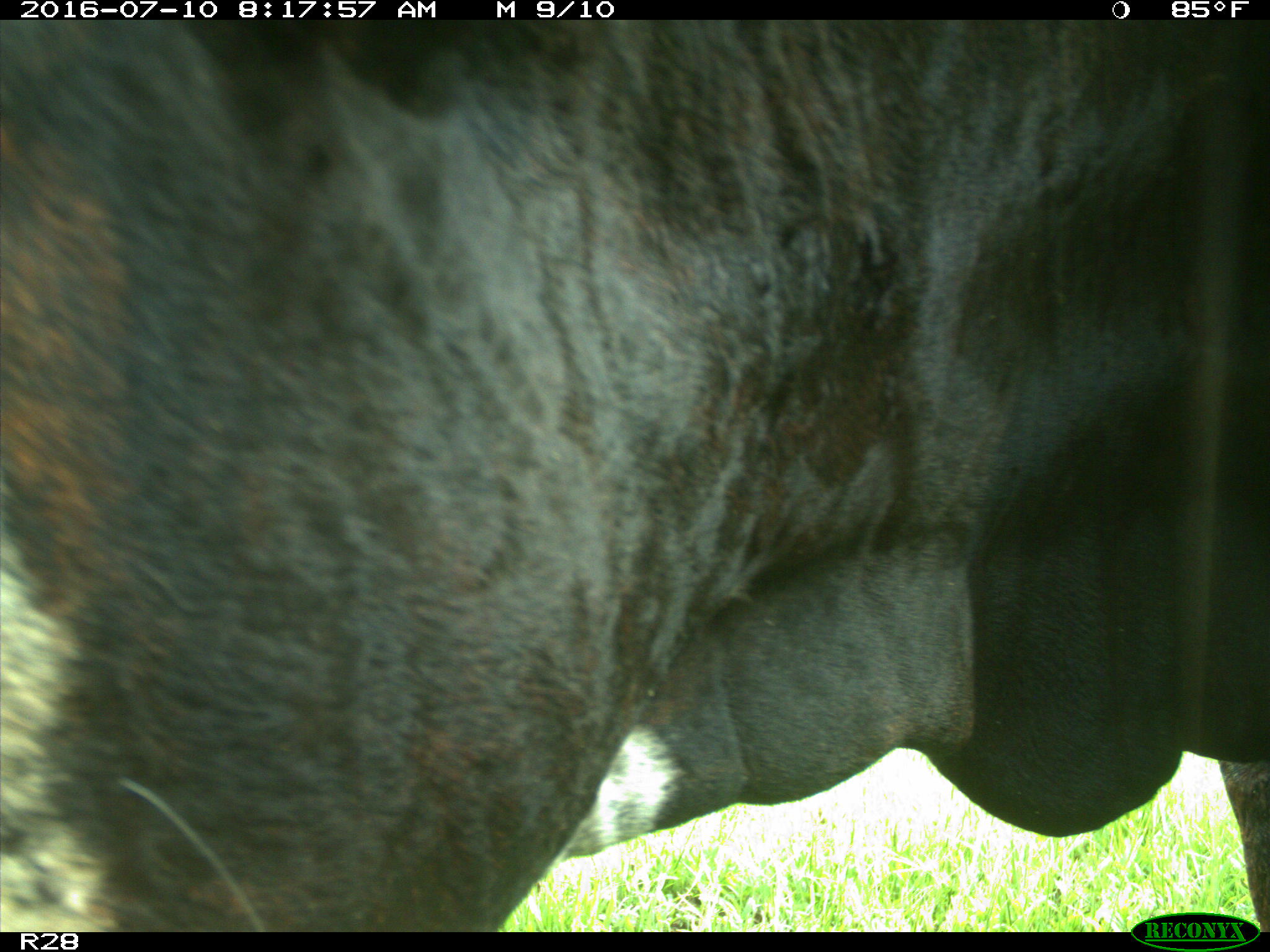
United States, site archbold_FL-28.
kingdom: Animalia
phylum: Chordata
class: Mammalia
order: Artiodactyla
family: Bovidae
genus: Bos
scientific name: Bos taurus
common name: domestic cow